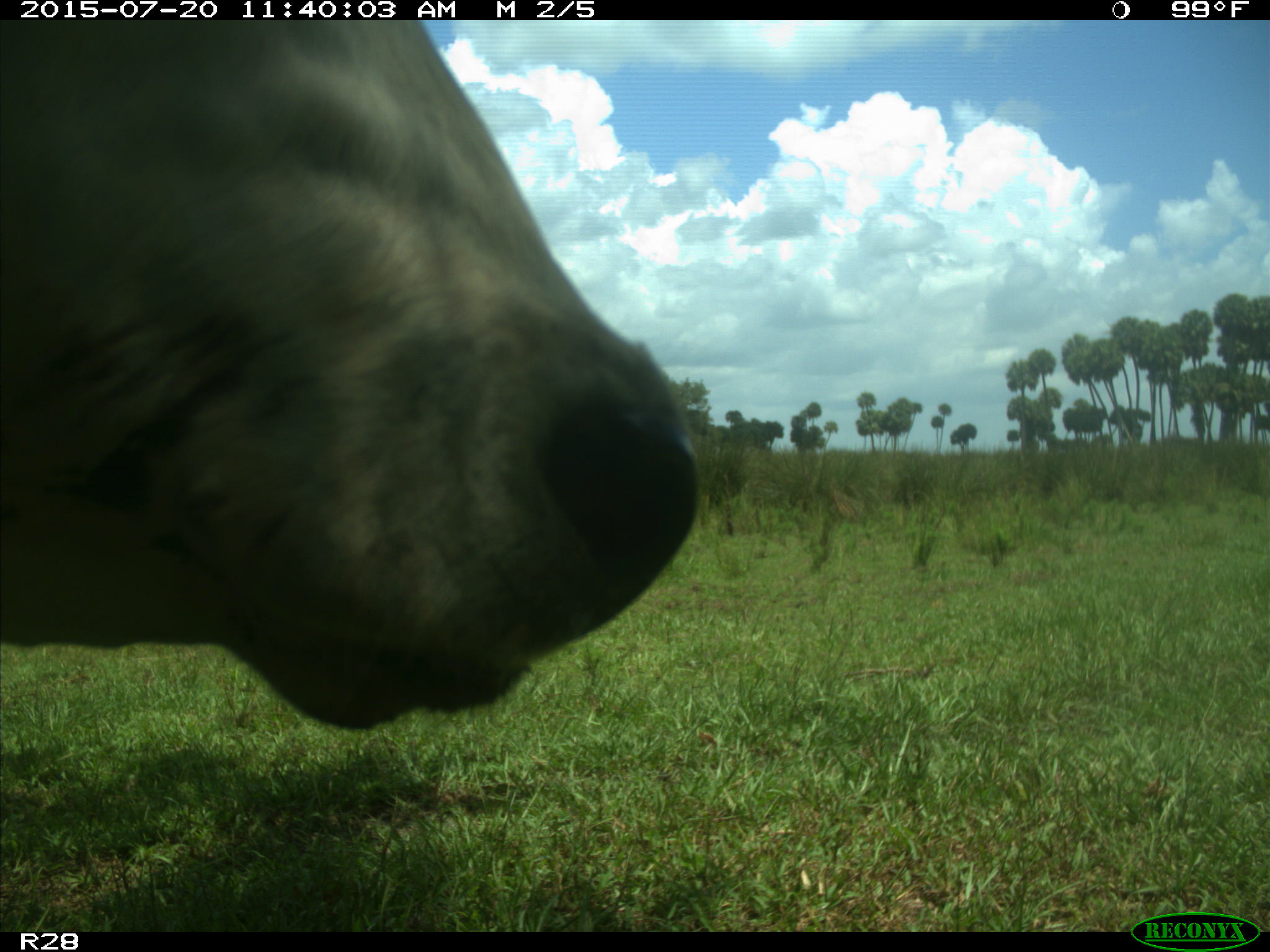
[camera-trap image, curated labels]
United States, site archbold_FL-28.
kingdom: Animalia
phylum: Chordata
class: Mammalia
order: Artiodactyla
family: Bovidae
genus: Bos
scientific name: Bos taurus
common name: domestic cow